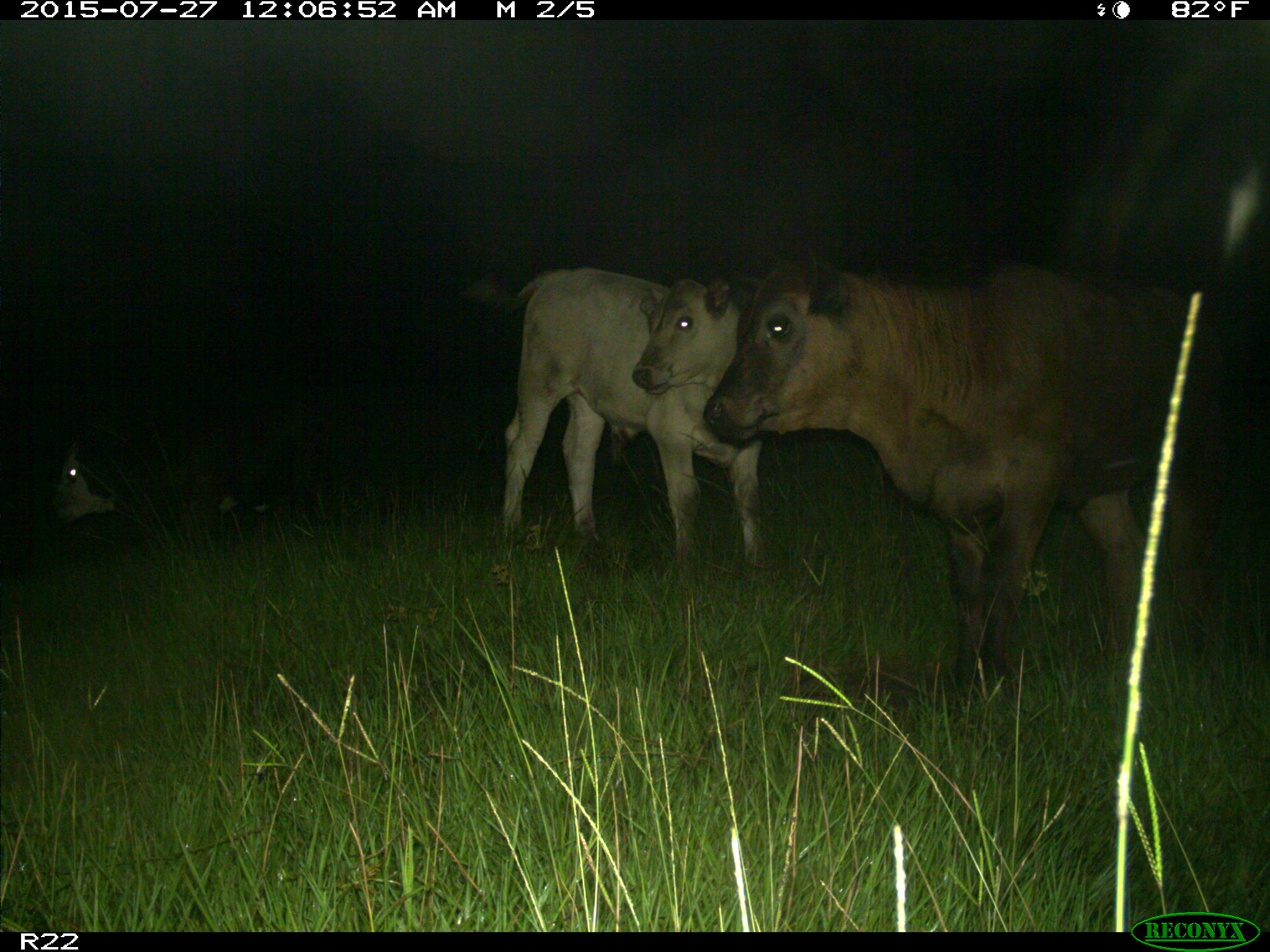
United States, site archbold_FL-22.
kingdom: Animalia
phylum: Chordata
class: Mammalia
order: Artiodactyla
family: Bovidae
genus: Bos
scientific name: Bos taurus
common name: domestic cow